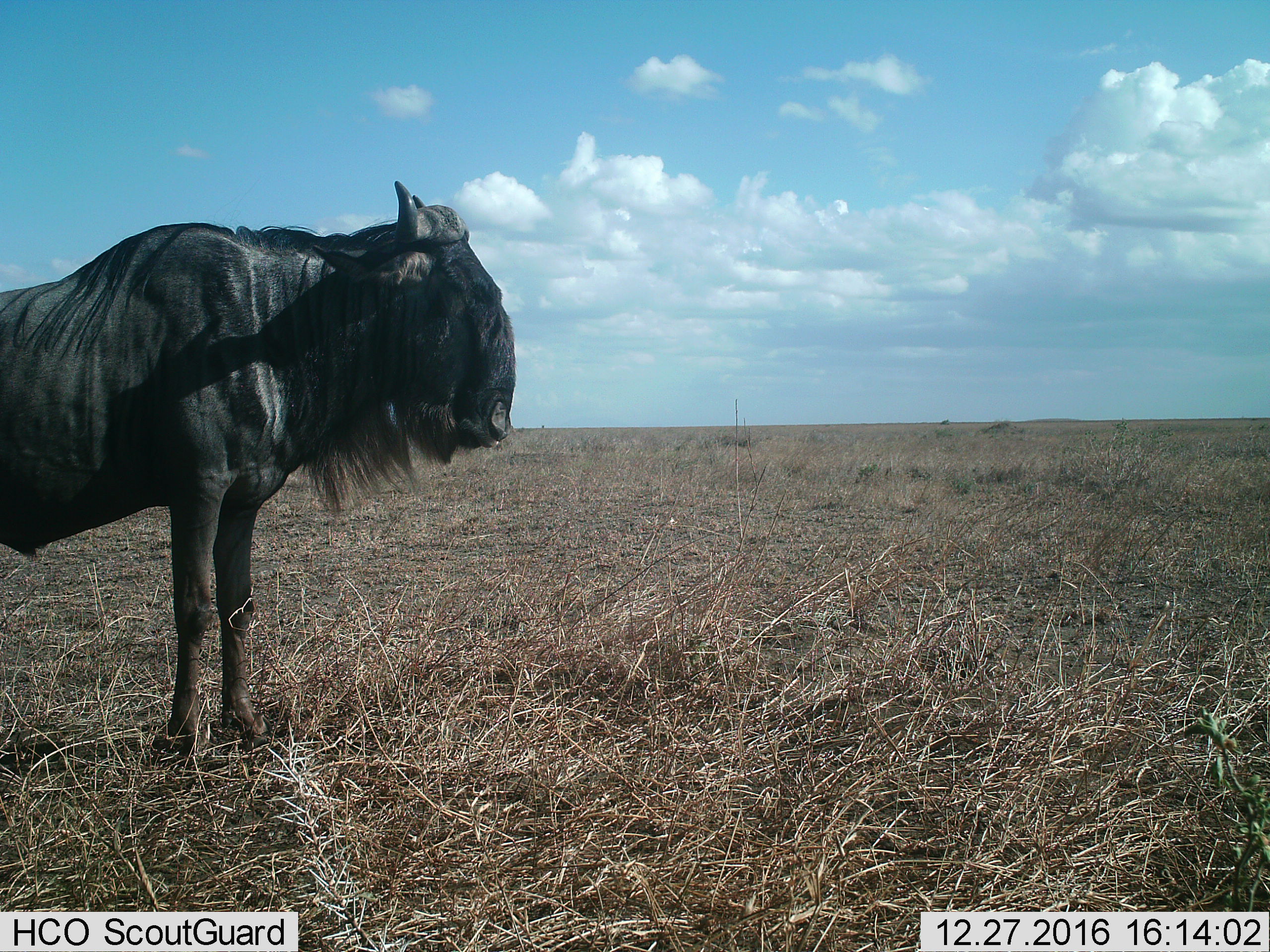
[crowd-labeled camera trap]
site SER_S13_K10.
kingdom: Animalia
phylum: Chordata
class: Mammalia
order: Artiodactyla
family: Bovidae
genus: Connochaetes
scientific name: Connochaetes taurinus taurinus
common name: blue wildebeest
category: wildebeestblue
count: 1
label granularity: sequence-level